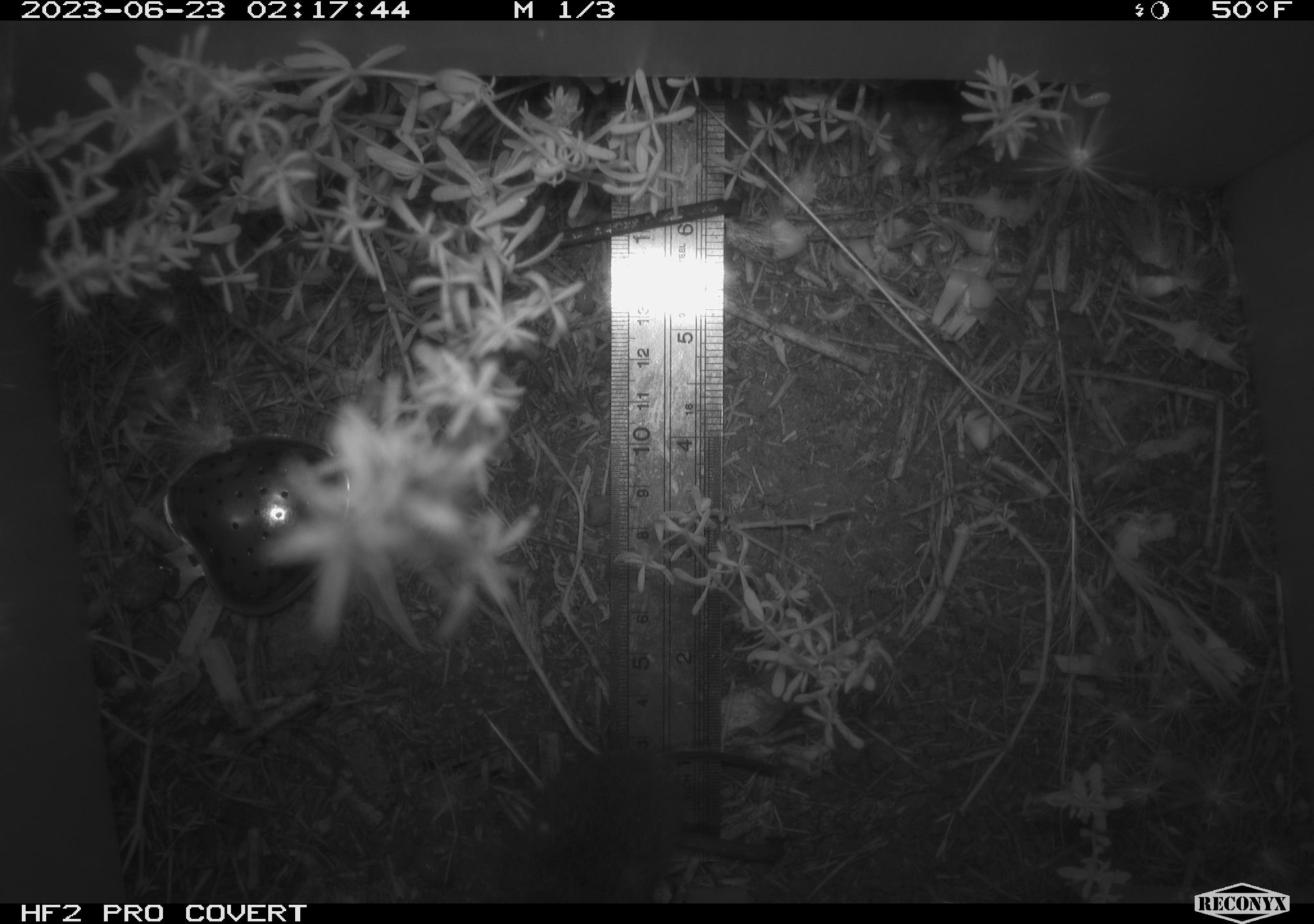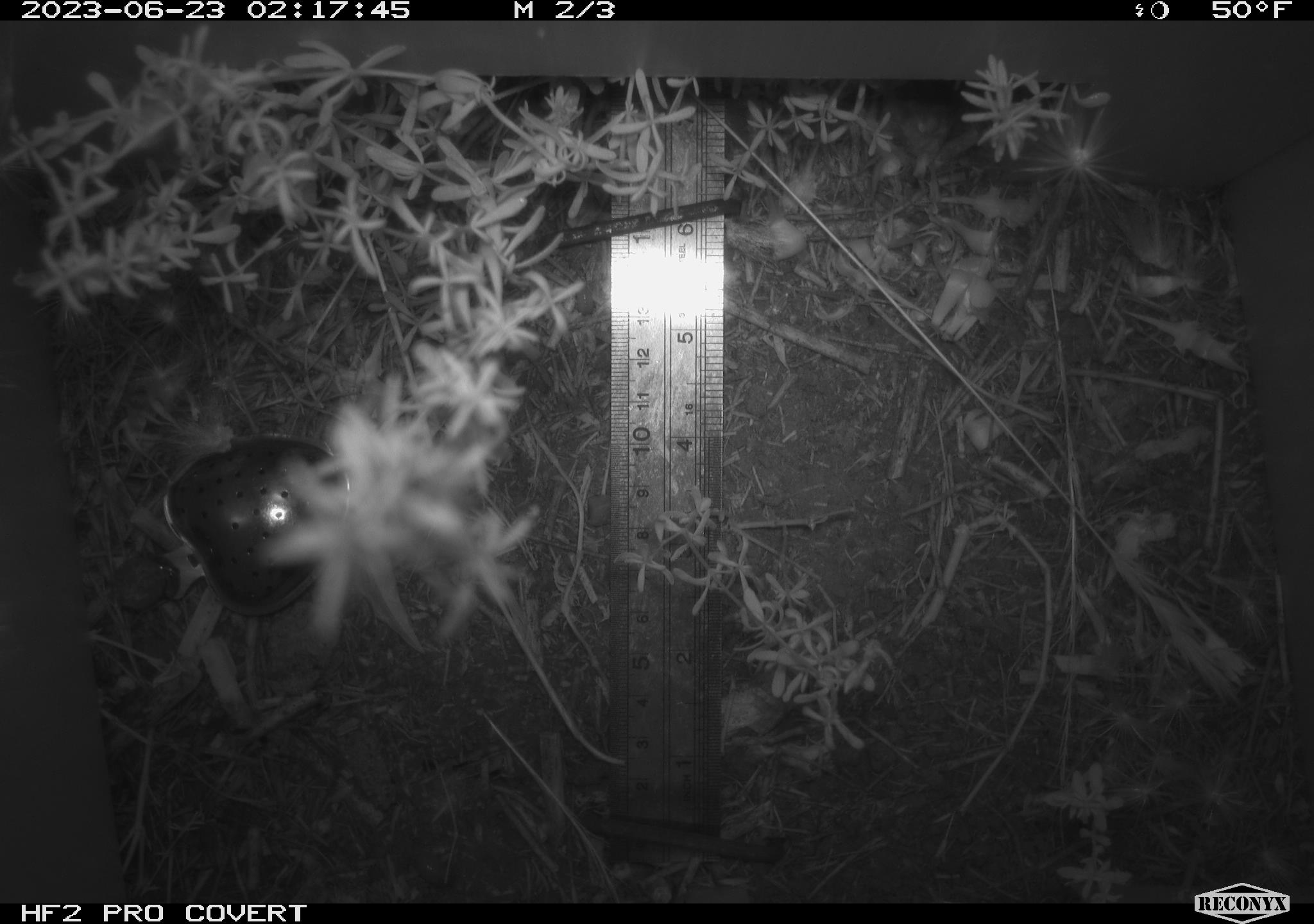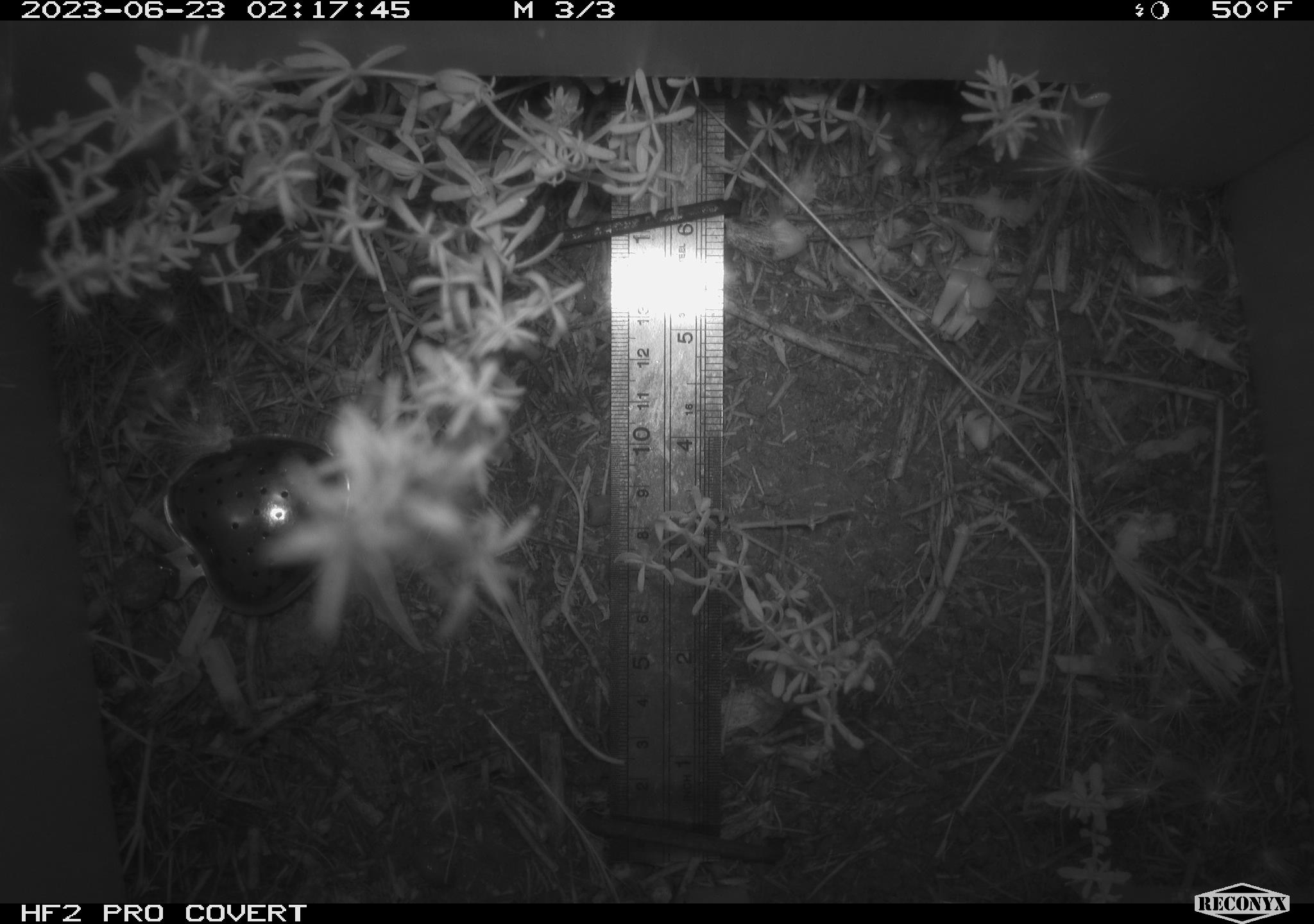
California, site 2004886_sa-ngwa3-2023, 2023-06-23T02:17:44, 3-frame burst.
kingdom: Animalia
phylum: Chordata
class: Mammalia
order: Rodentia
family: Cricetidae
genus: Microtus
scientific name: Microtus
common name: meadow vole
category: microtus species